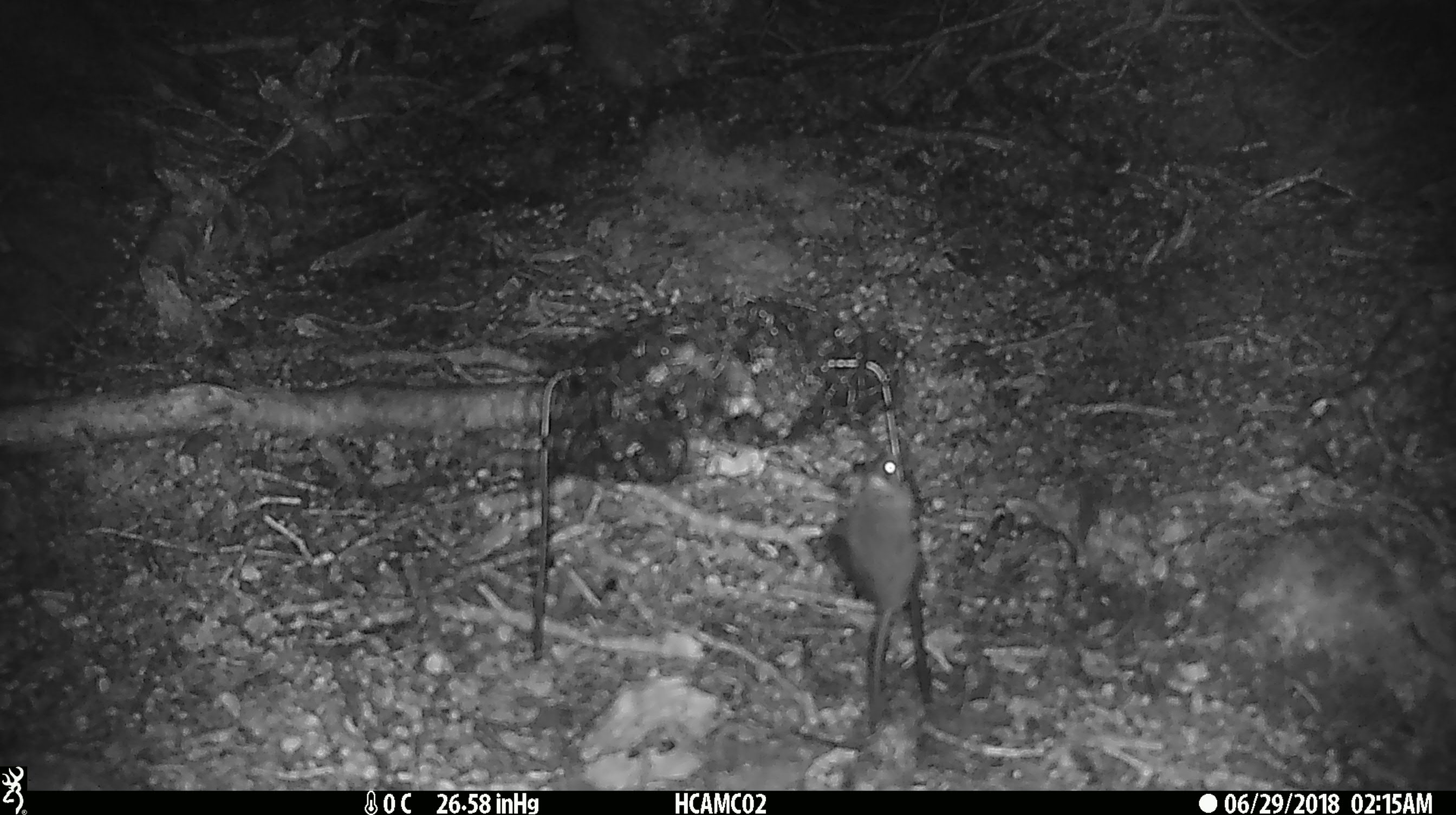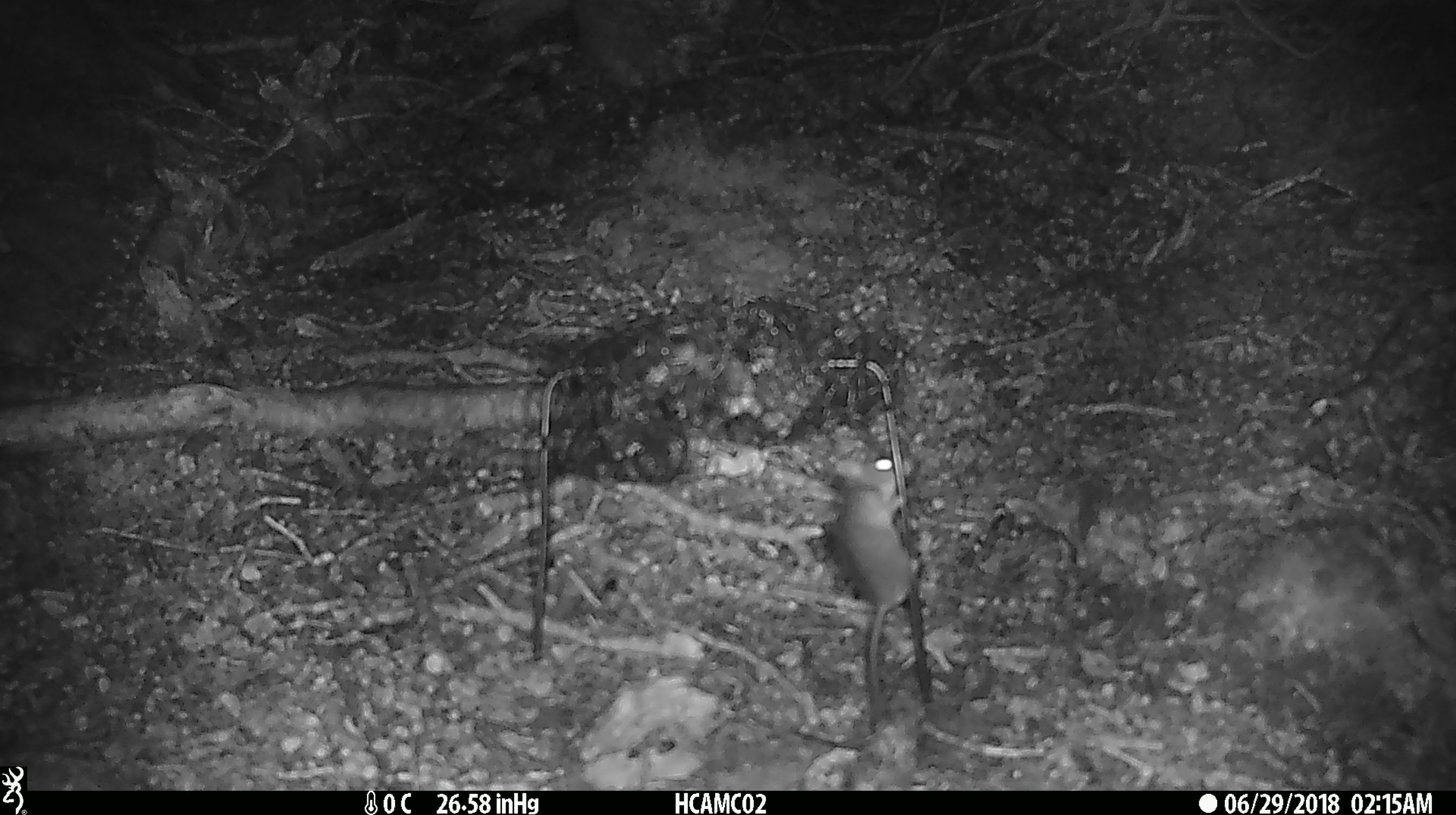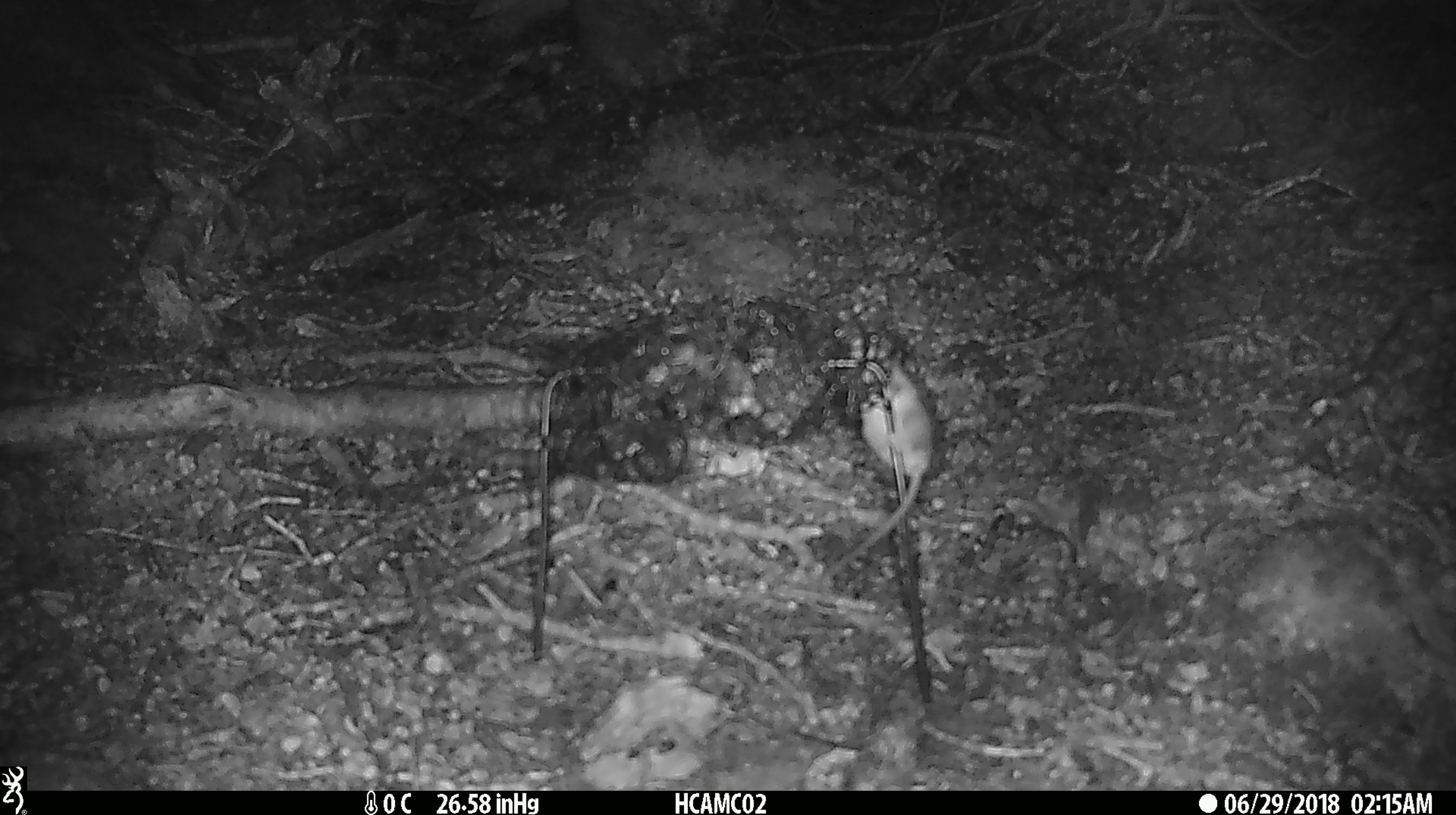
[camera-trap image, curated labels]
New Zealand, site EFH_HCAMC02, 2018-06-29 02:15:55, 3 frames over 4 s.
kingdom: Animalia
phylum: Chordata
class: Mammalia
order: Rodentia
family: Muridae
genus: Mus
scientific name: Mus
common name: mouse